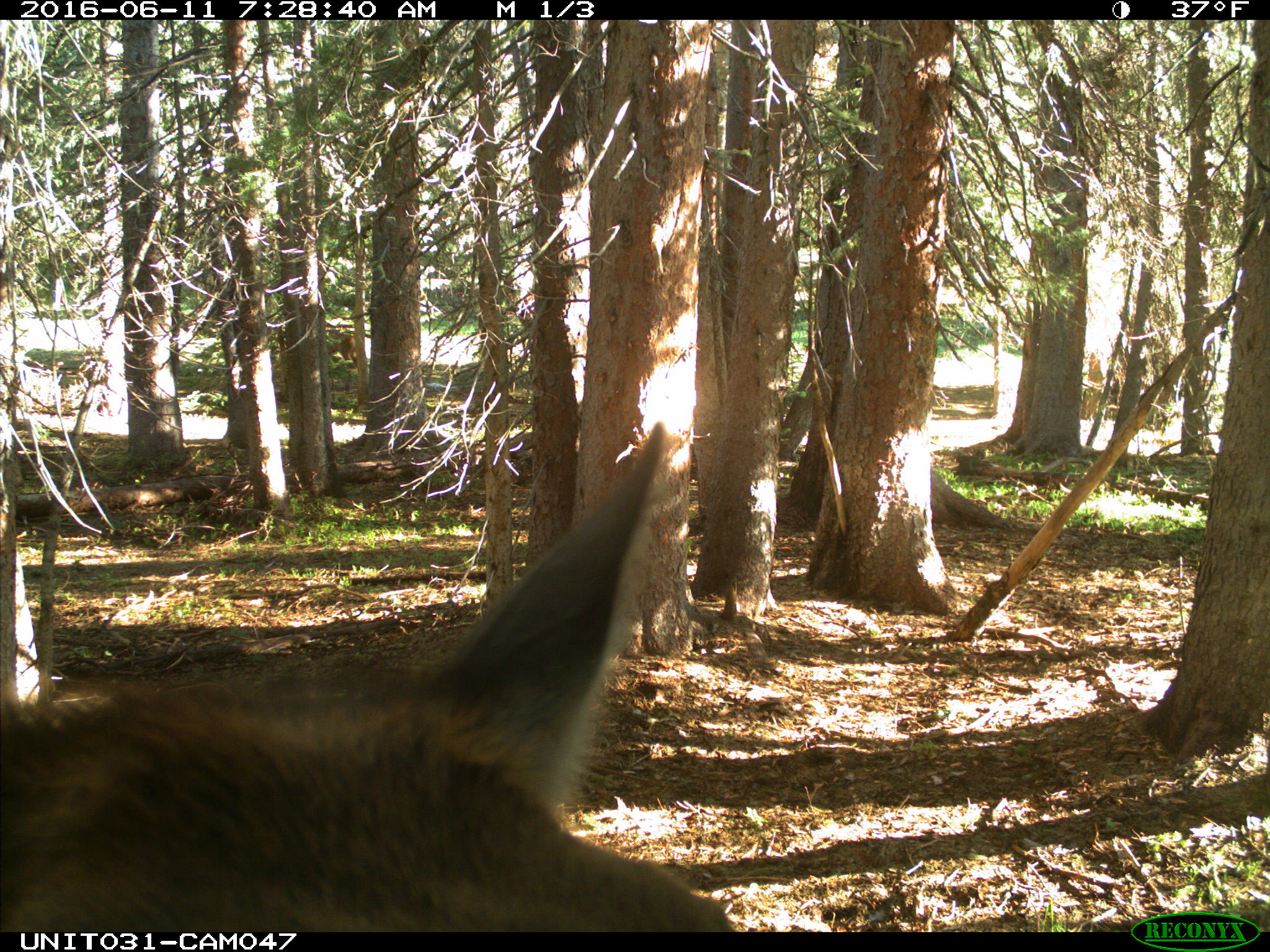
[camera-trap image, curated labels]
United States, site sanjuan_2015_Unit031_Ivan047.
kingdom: Animalia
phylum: Chordata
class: Mammalia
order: Artiodactyla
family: Cervidae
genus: Cervus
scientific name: Cervus elaphus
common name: red deer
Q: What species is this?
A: Cervus elaphus (red deer).